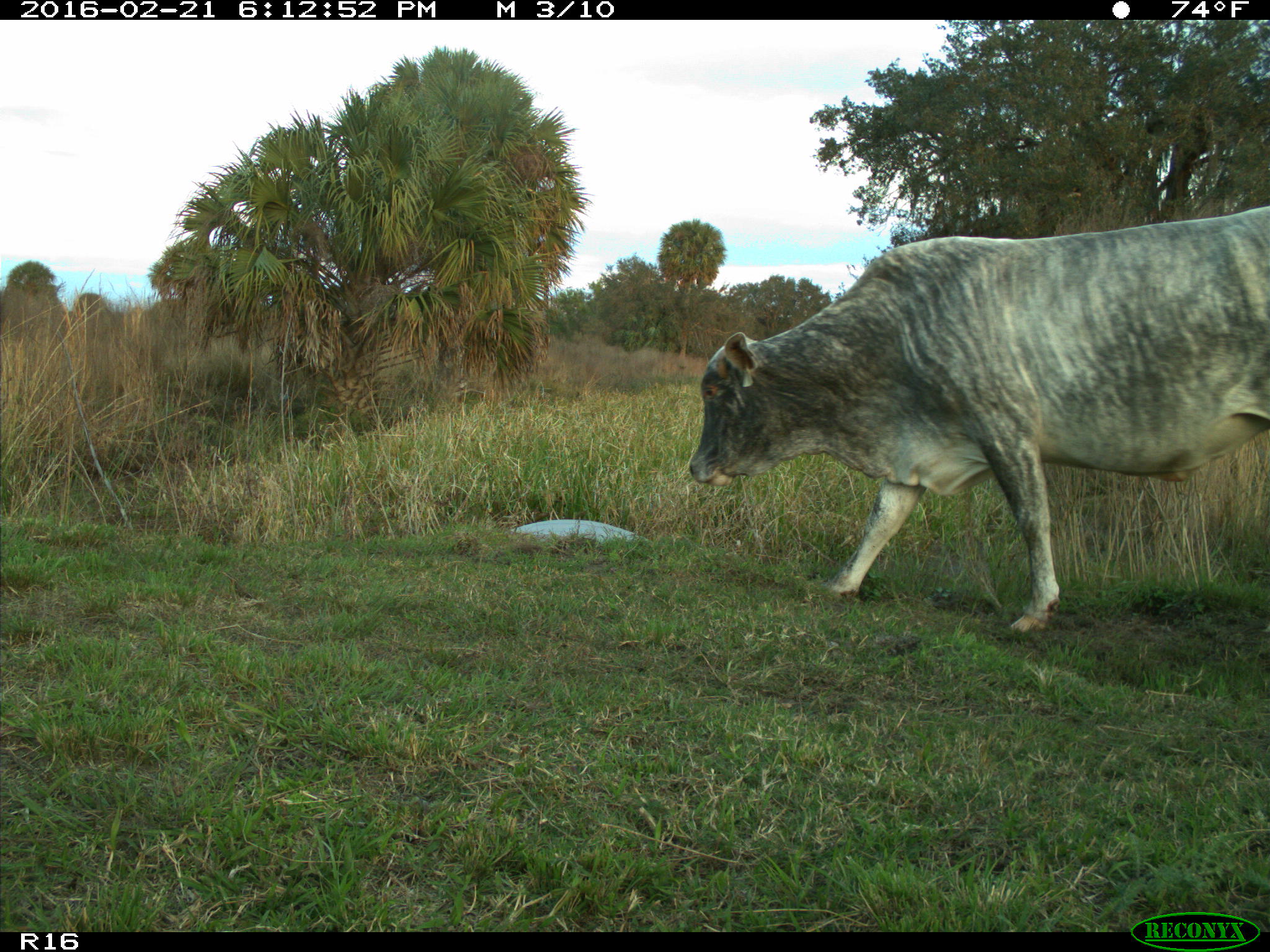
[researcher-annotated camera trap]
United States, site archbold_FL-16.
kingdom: Animalia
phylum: Chordata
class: Mammalia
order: Artiodactyla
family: Bovidae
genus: Bos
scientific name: Bos taurus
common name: domestic cow